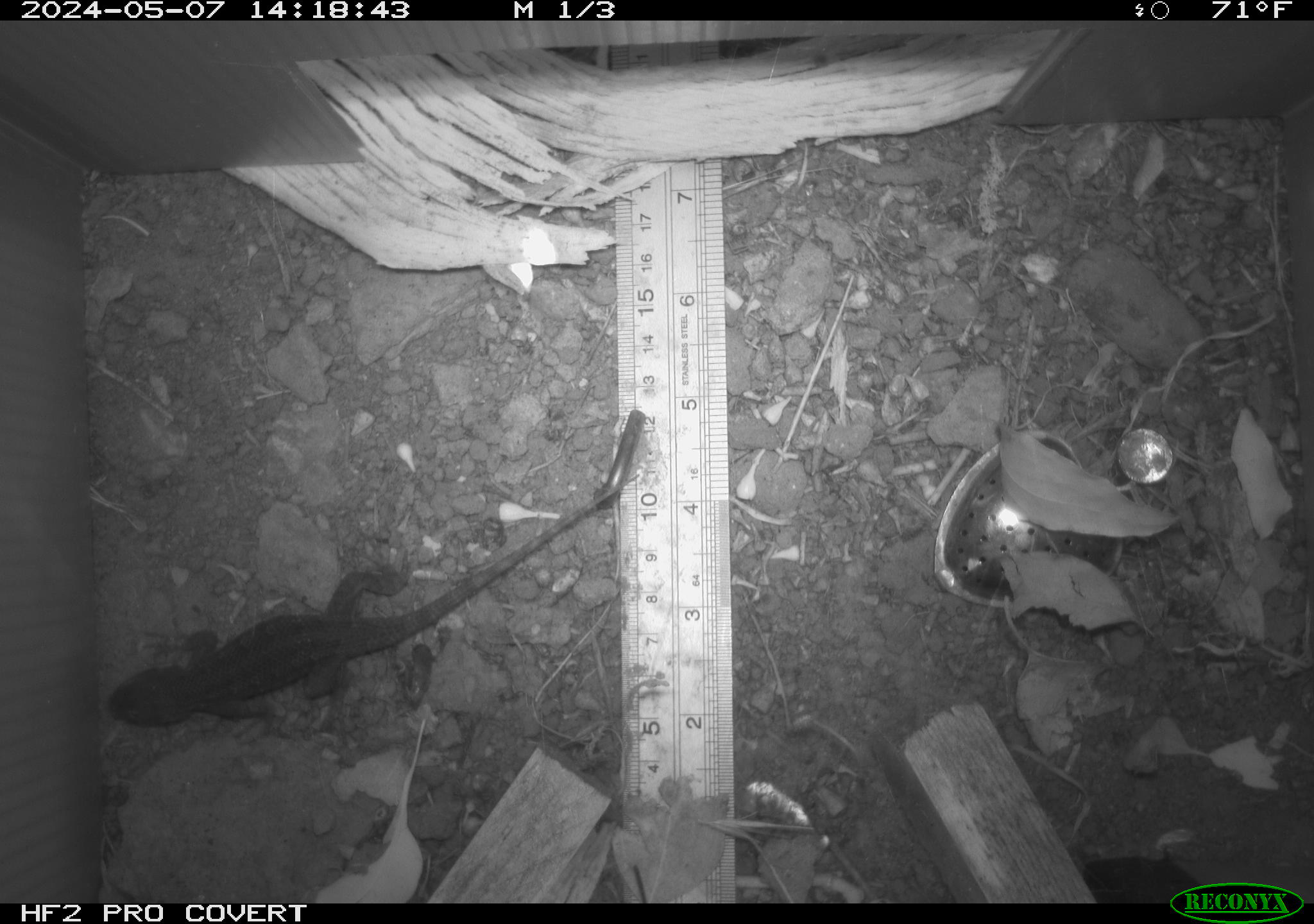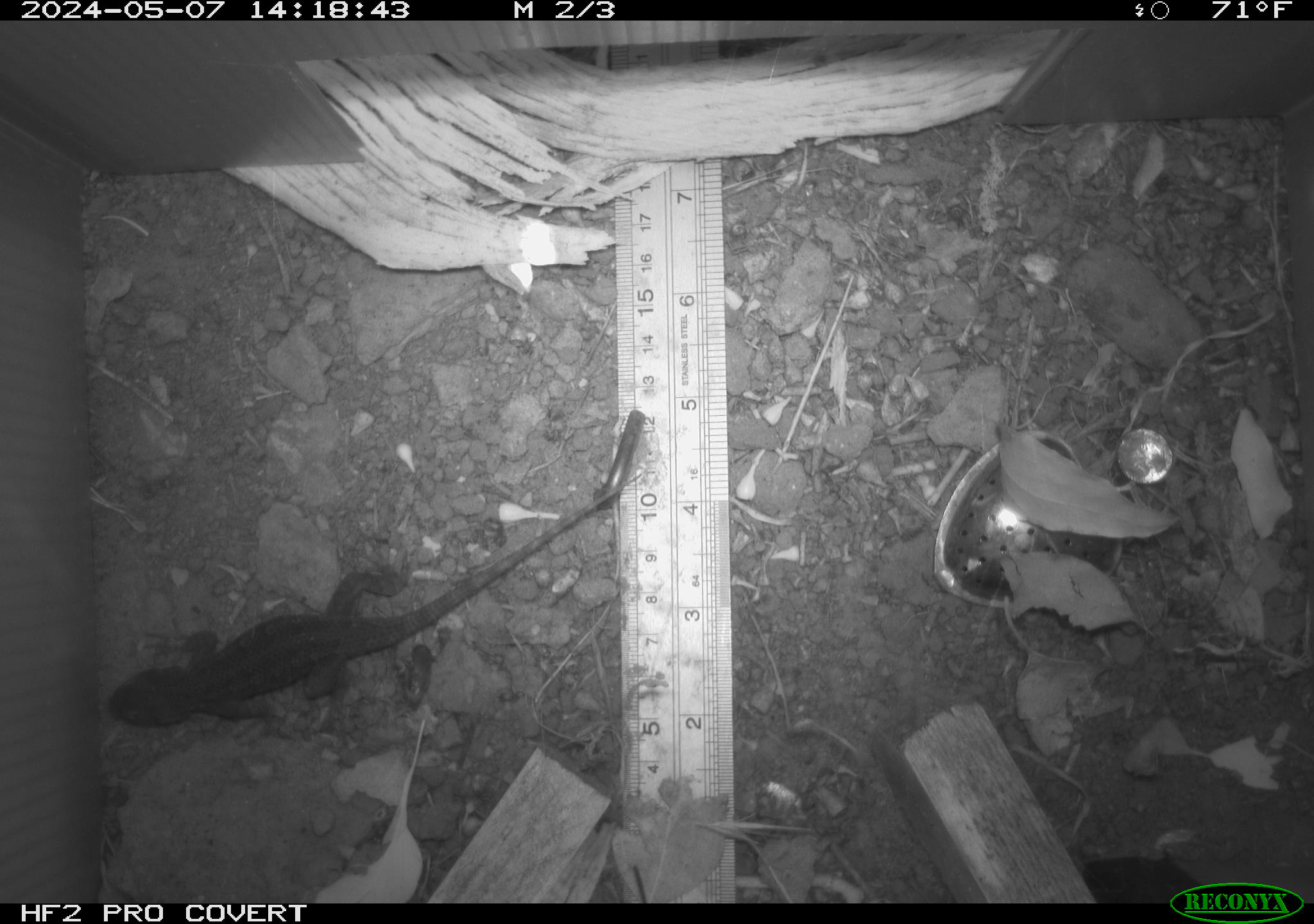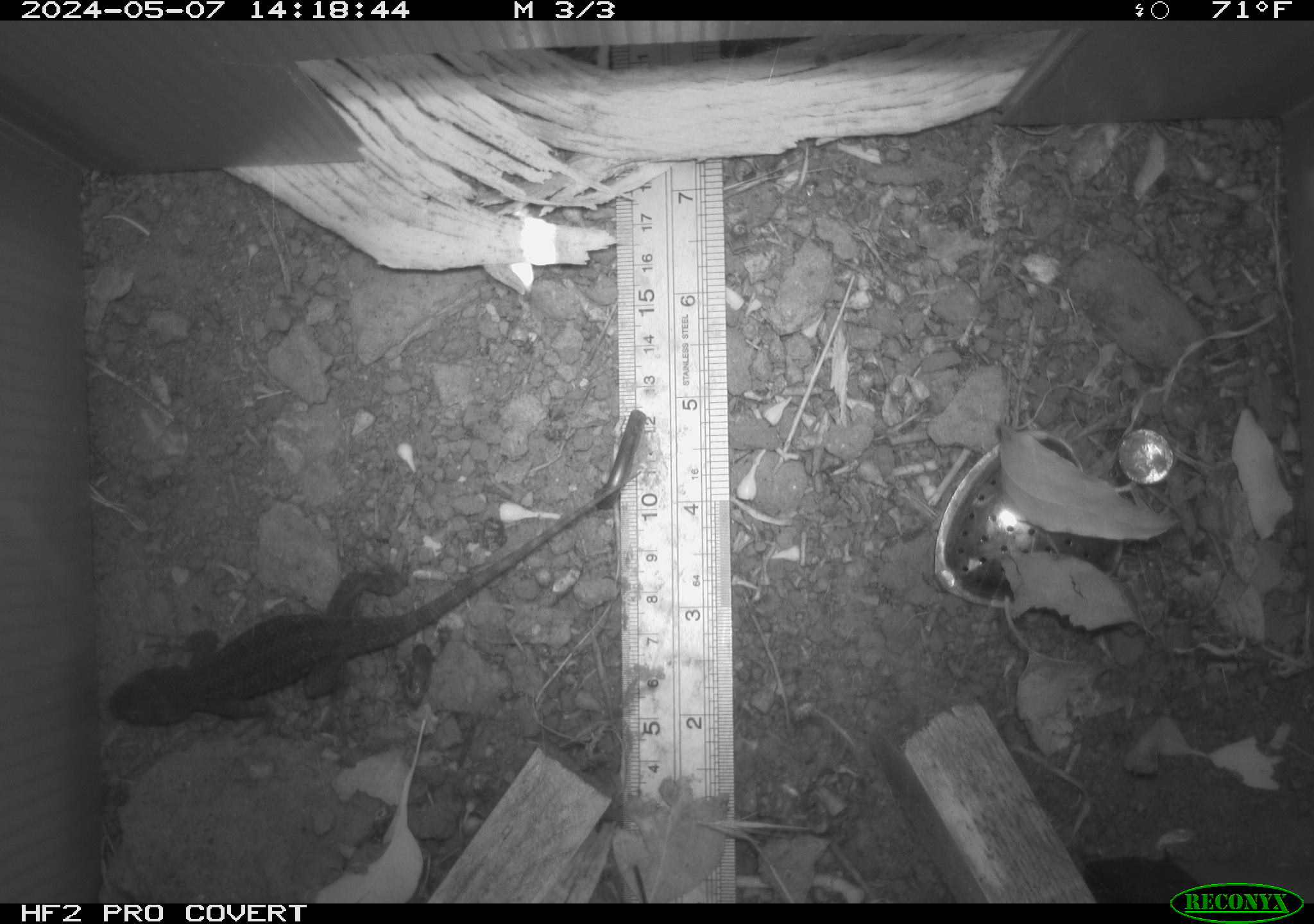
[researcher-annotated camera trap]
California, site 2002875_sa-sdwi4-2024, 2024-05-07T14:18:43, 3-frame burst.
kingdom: Animalia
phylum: Chordata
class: Reptilia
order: Squamata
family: Phrynosomatidae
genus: Sceloporus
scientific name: Sceloporus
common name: spiny lizards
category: sceloporus species